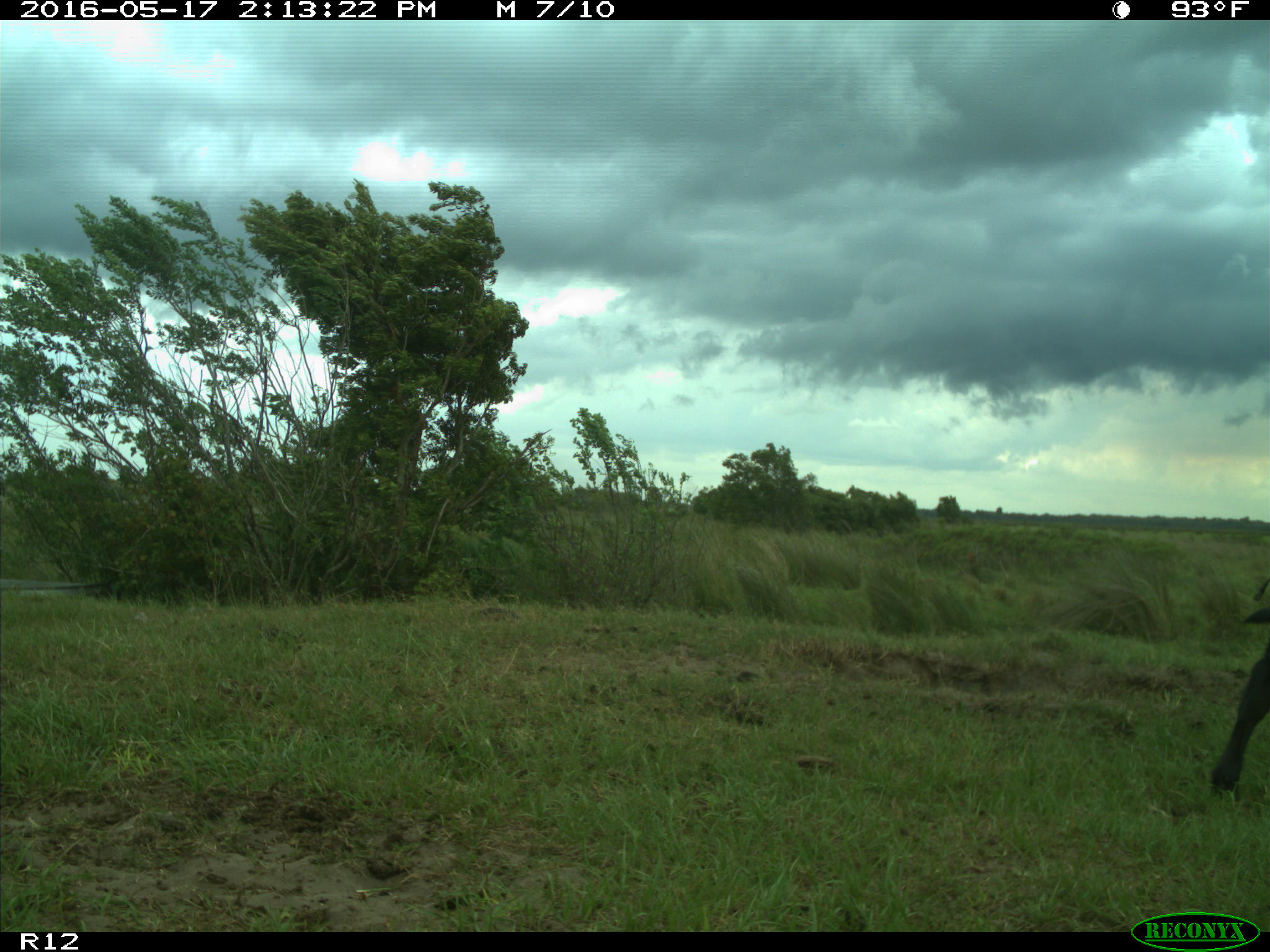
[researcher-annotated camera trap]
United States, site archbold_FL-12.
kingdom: Animalia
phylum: Chordata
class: Mammalia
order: Artiodactyla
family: Bovidae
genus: Bos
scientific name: Bos taurus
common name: domestic cow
Bos taurus (domestic cow).